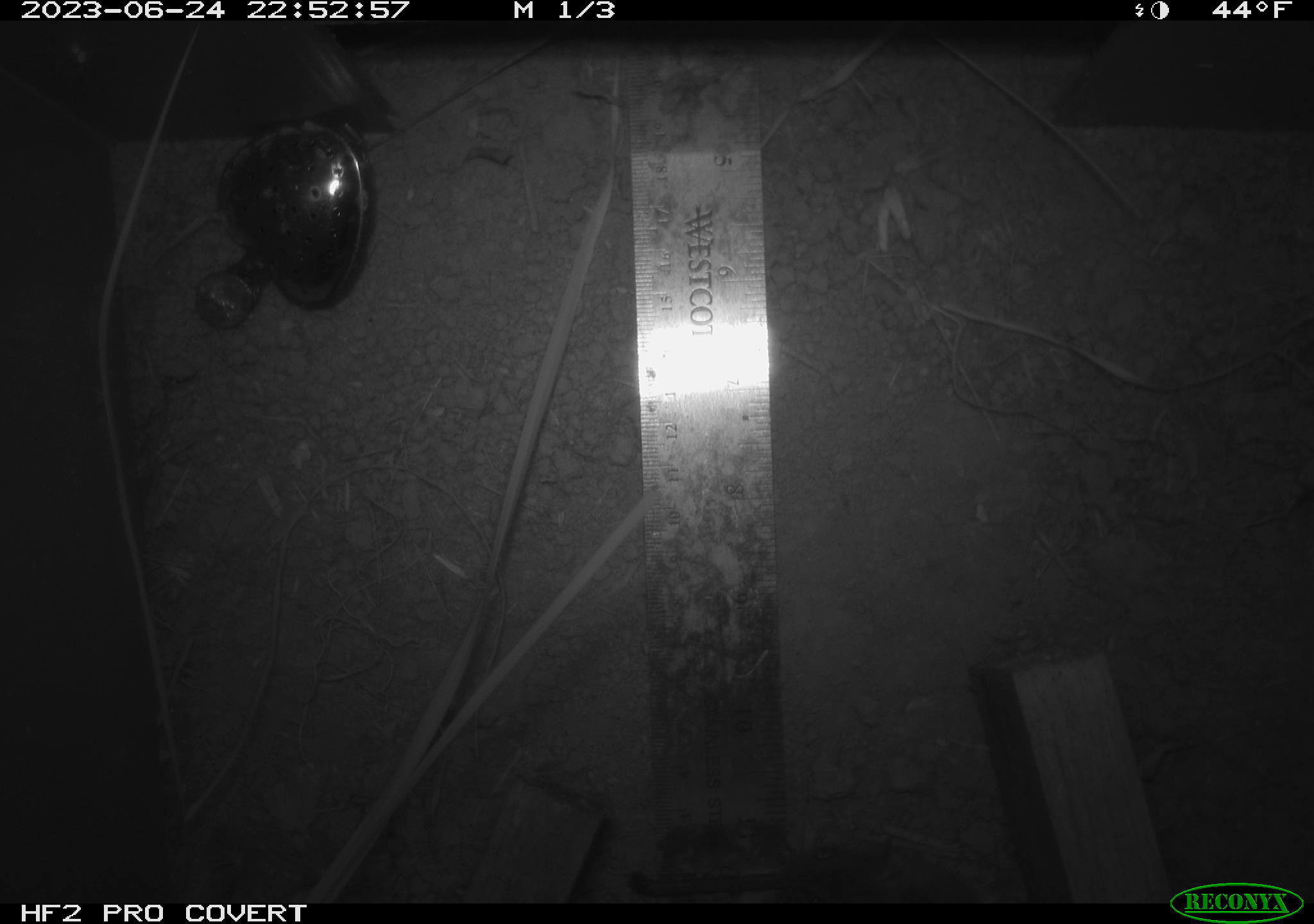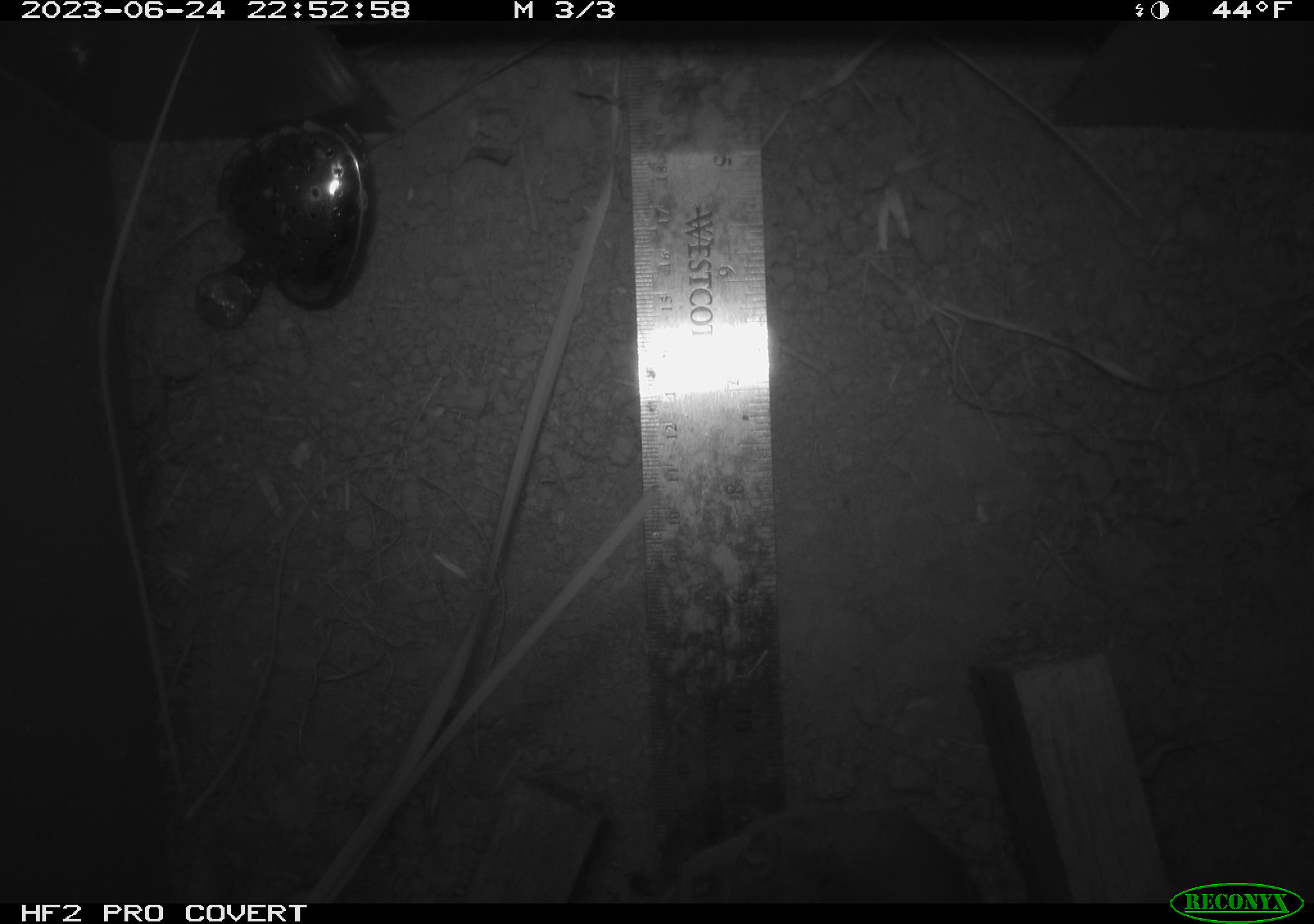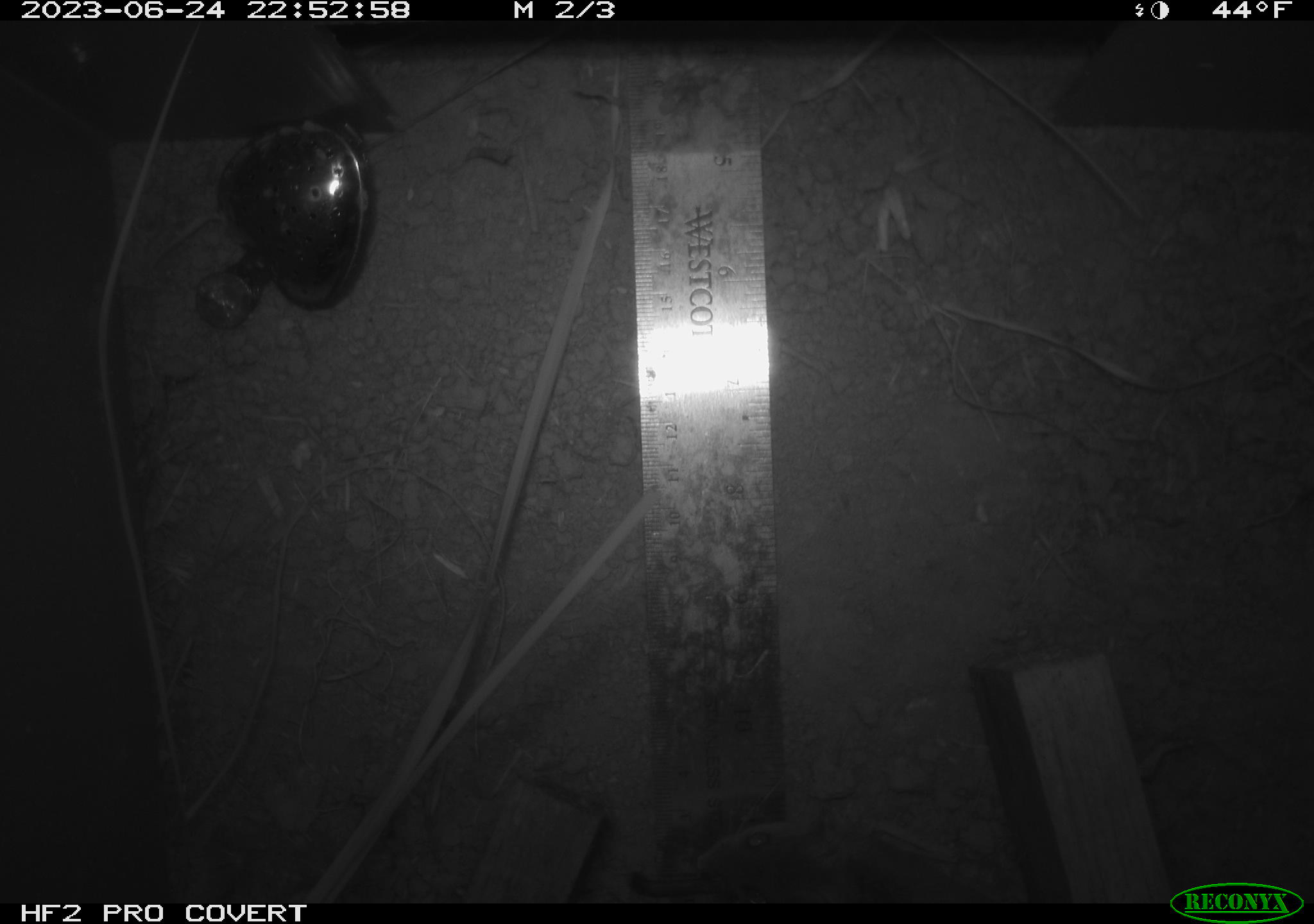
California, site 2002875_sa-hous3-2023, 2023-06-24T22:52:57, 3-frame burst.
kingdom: Animalia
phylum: Chordata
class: Mammalia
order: Rodentia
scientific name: Rodentia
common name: mouse species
Mouse species (Rodentia).